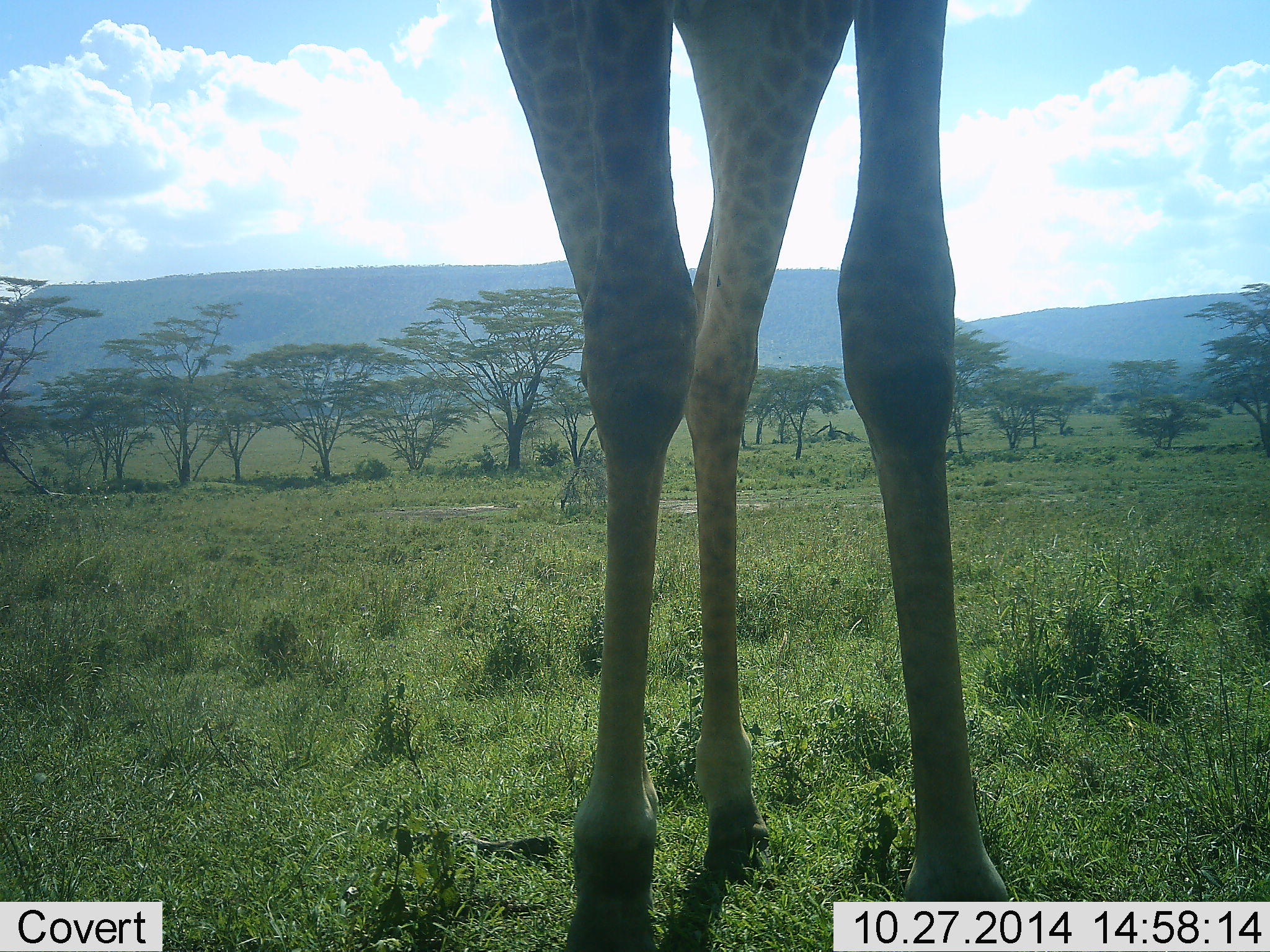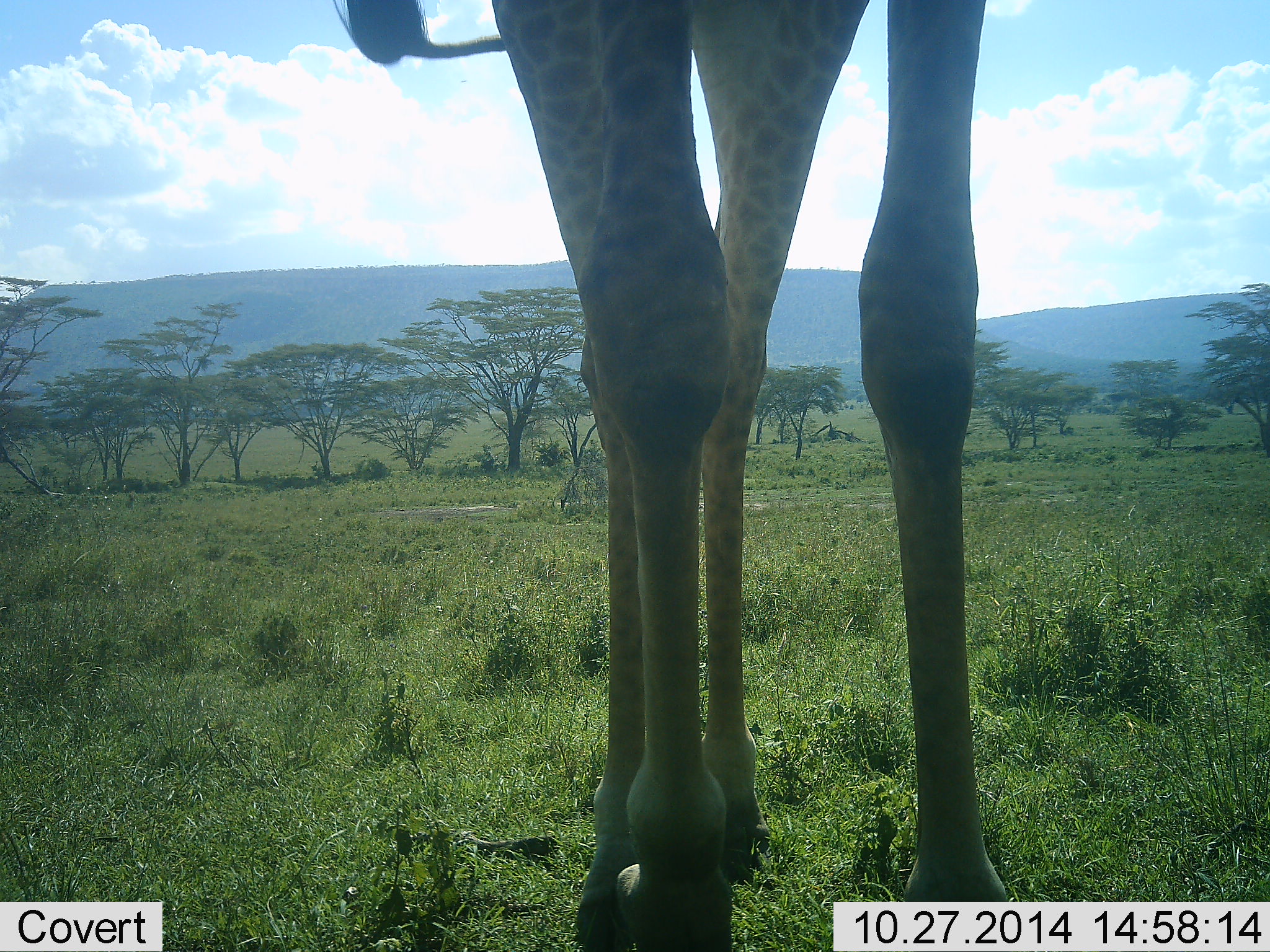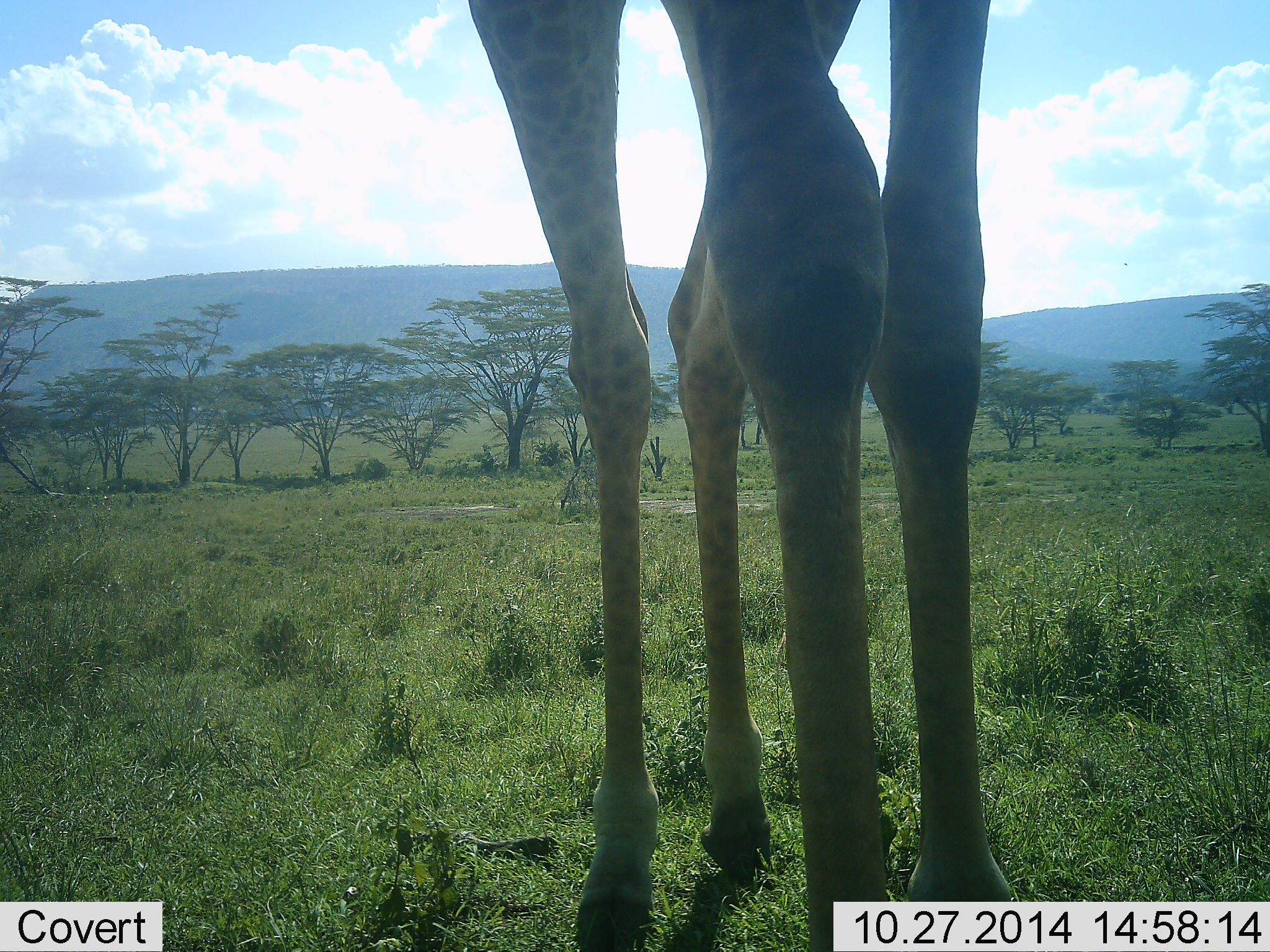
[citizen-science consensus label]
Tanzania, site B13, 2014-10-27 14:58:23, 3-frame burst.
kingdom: Animalia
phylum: Chordata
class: Mammalia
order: Artiodactyla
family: Giraffidae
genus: Giraffa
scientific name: Giraffa camelopardalis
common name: giraffe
Giraffe (Giraffa camelopardalis), count 1. Behavior (volunteer vote fractions): standing 80%, resting 0%, moving 20%, interacting 0%. Young present (vote fraction): 0%. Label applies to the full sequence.